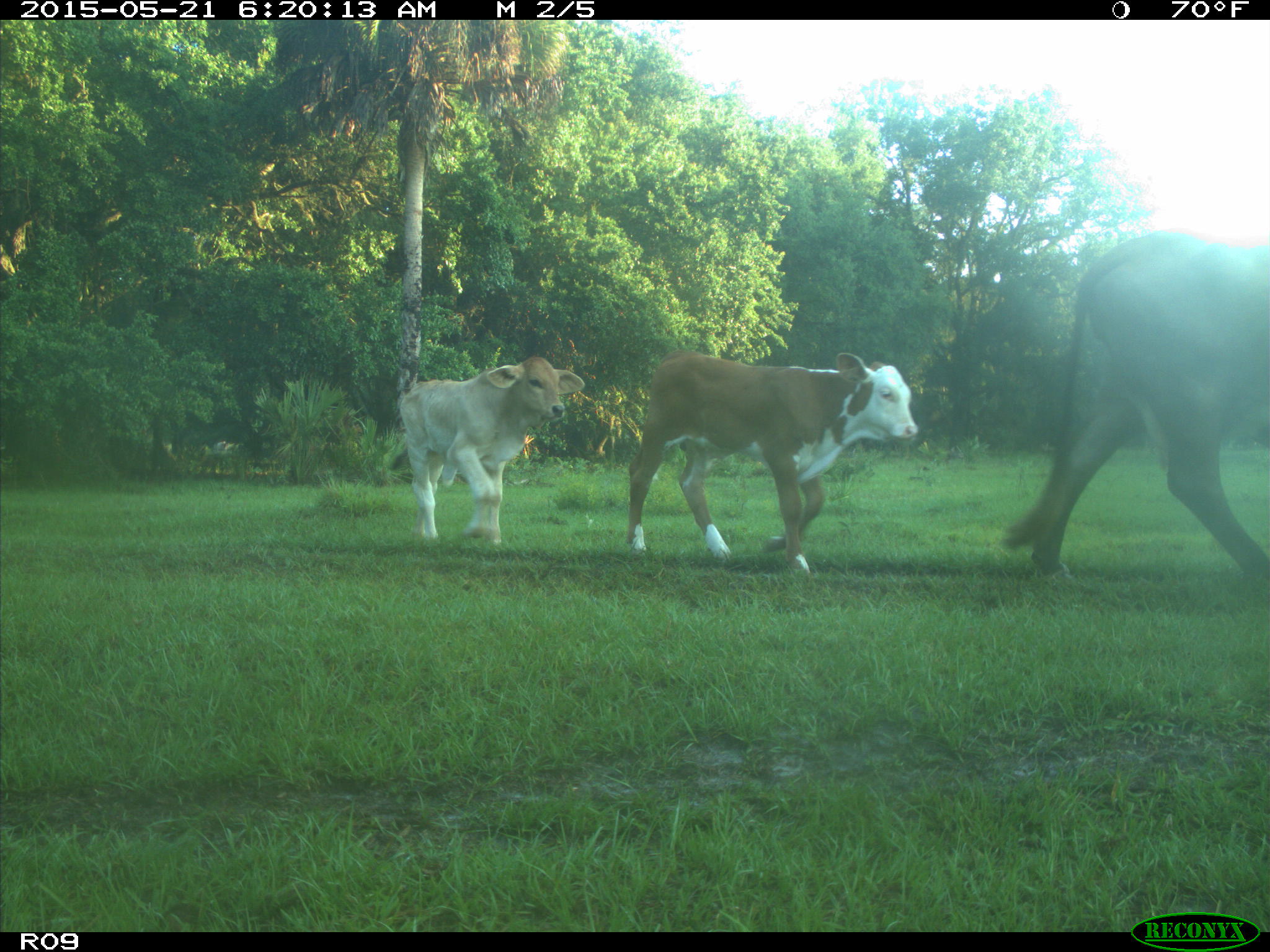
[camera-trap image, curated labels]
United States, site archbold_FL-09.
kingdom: Animalia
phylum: Chordata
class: Mammalia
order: Artiodactyla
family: Bovidae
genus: Bos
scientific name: Bos taurus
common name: domestic cow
Bos taurus (domestic cow).